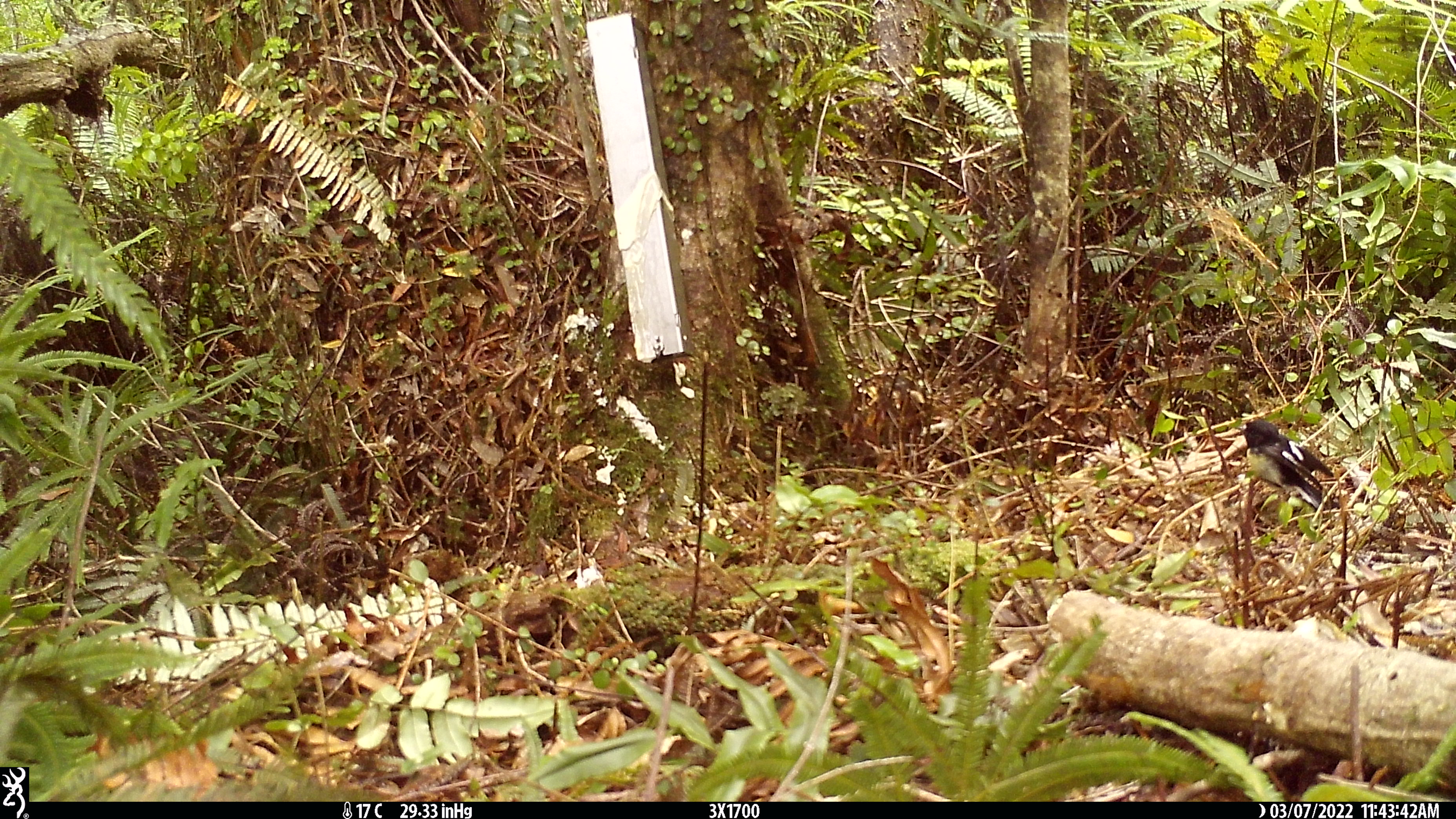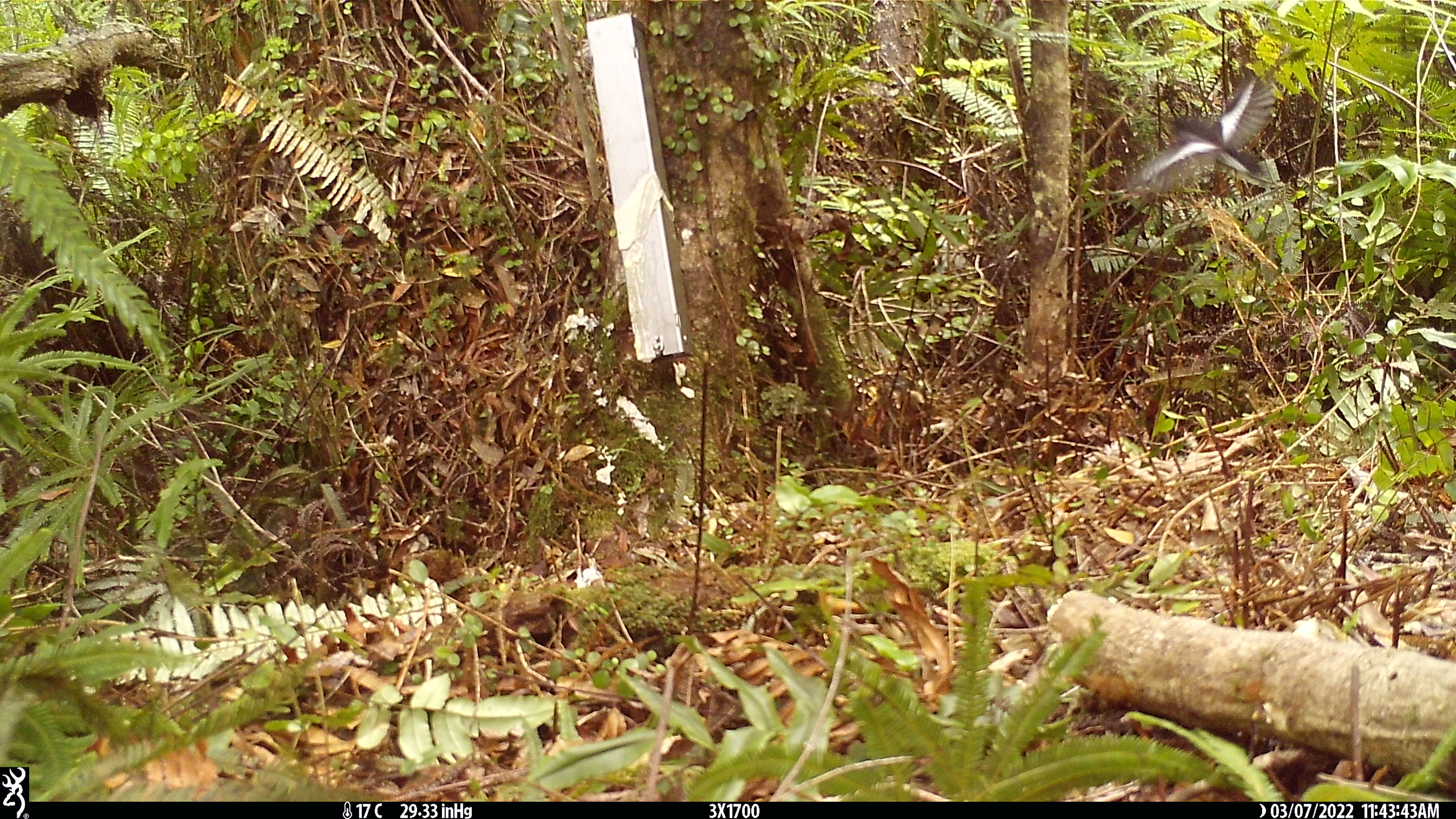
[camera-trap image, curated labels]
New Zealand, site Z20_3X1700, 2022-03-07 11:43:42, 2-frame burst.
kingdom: Animalia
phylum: Chordata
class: Aves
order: Passeriformes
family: Petroicidae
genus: Petroica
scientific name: Petroica macrocephala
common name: tomtit